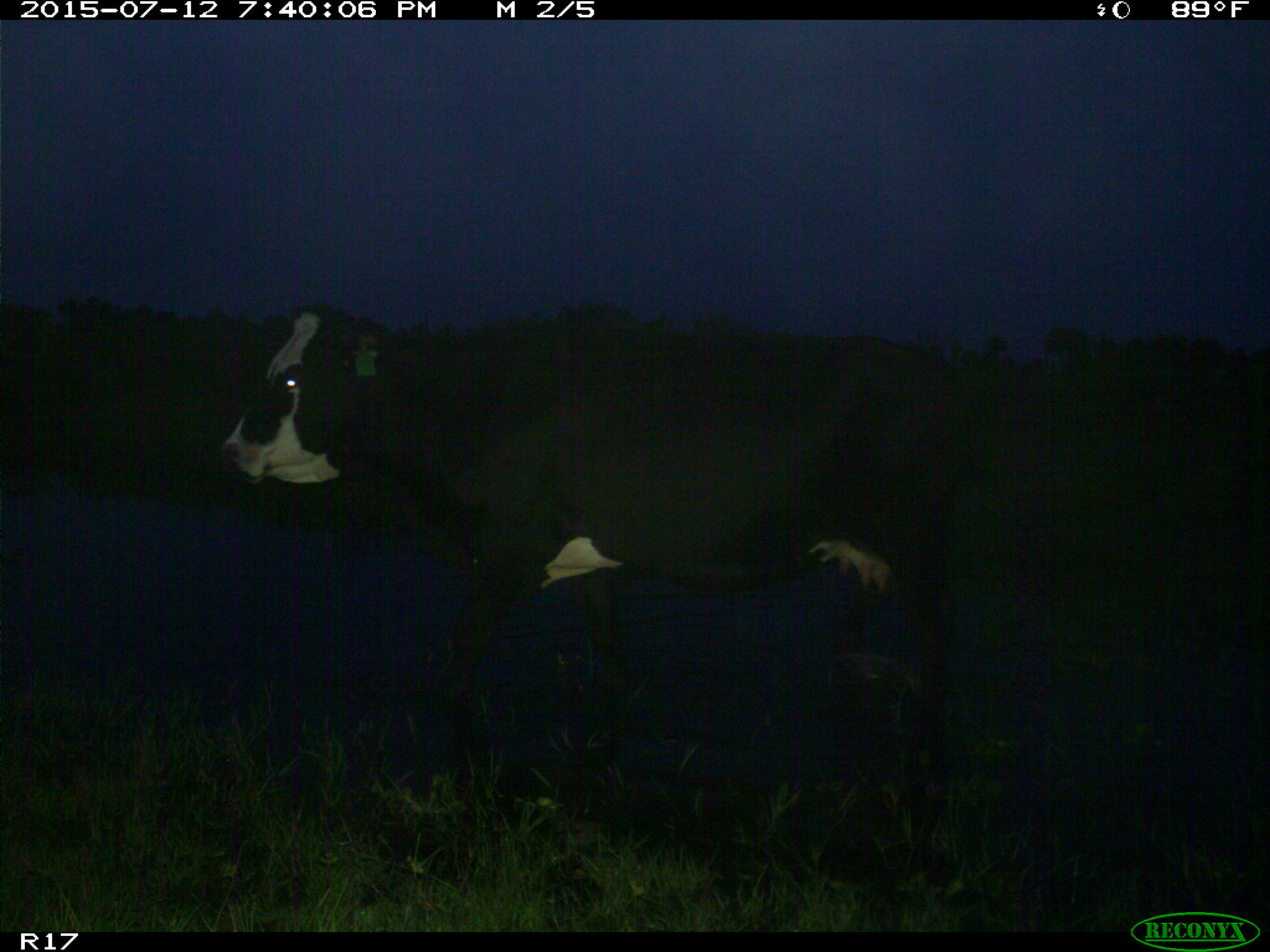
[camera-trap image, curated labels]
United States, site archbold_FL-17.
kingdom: Animalia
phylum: Chordata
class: Mammalia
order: Artiodactyla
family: Bovidae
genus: Bos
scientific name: Bos taurus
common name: domestic cow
Bos taurus (domestic cow).